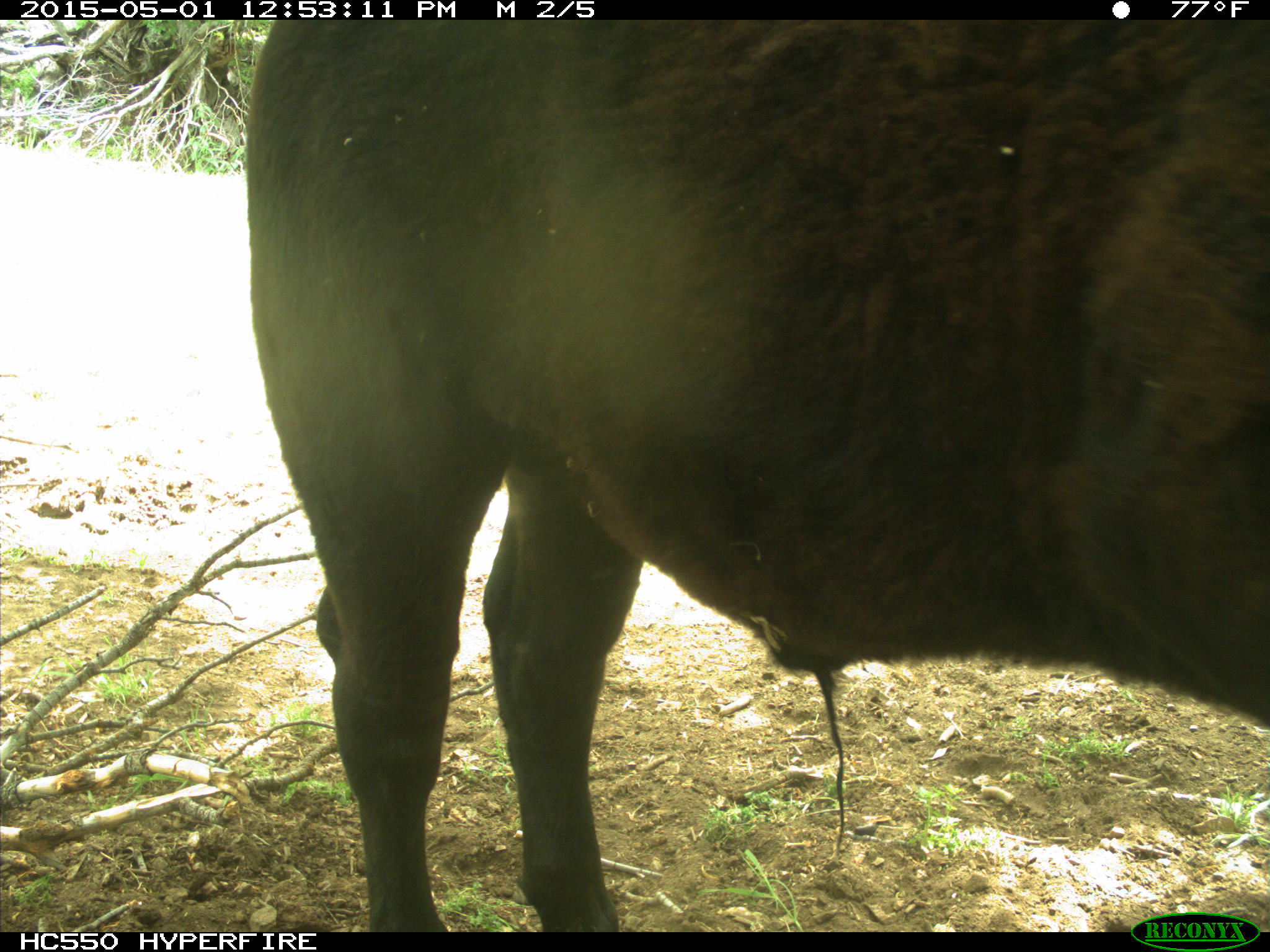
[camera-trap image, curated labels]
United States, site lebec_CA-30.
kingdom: Animalia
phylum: Chordata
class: Mammalia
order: Artiodactyla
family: Bovidae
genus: Bos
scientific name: Bos taurus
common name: domestic cow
Bos taurus (domestic cow).